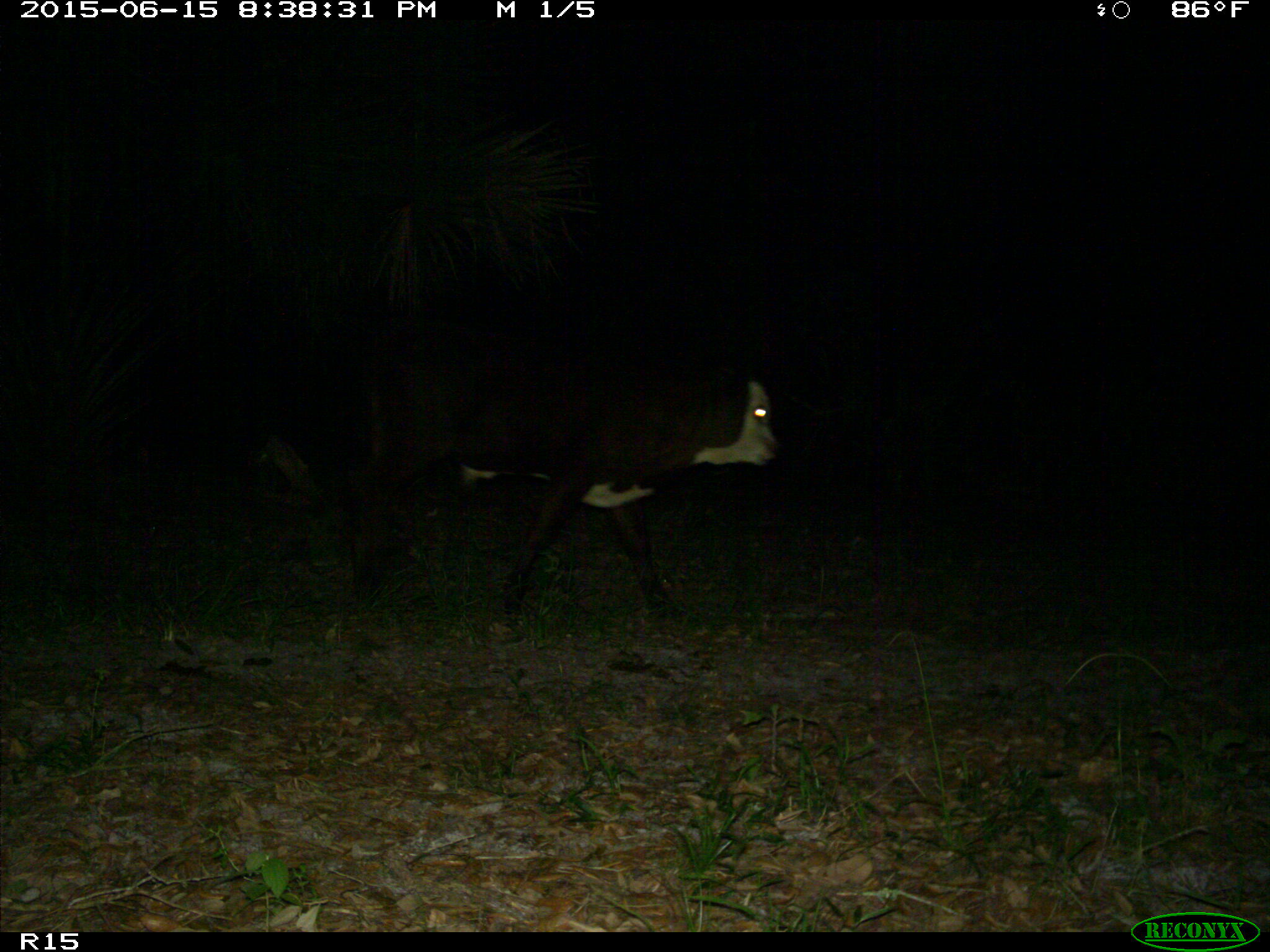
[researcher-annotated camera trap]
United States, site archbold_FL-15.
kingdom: Animalia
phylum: Chordata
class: Mammalia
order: Artiodactyla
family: Bovidae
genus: Bos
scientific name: Bos taurus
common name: domestic cow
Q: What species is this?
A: Bos taurus (domestic cow).